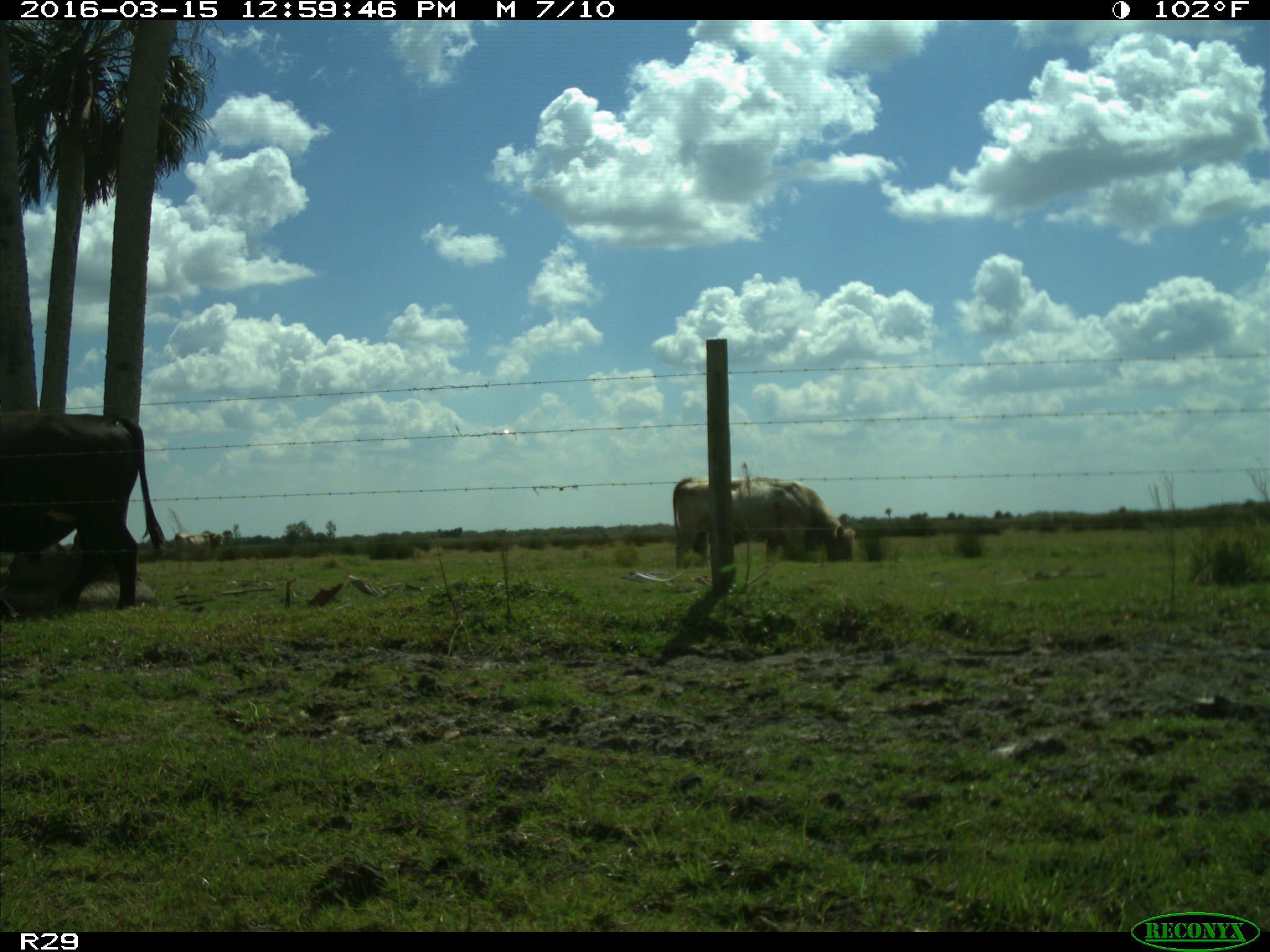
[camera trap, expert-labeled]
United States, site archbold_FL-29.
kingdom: Animalia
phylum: Chordata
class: Mammalia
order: Artiodactyla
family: Bovidae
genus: Bos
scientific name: Bos taurus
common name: domestic cow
Bos taurus (domestic cow).